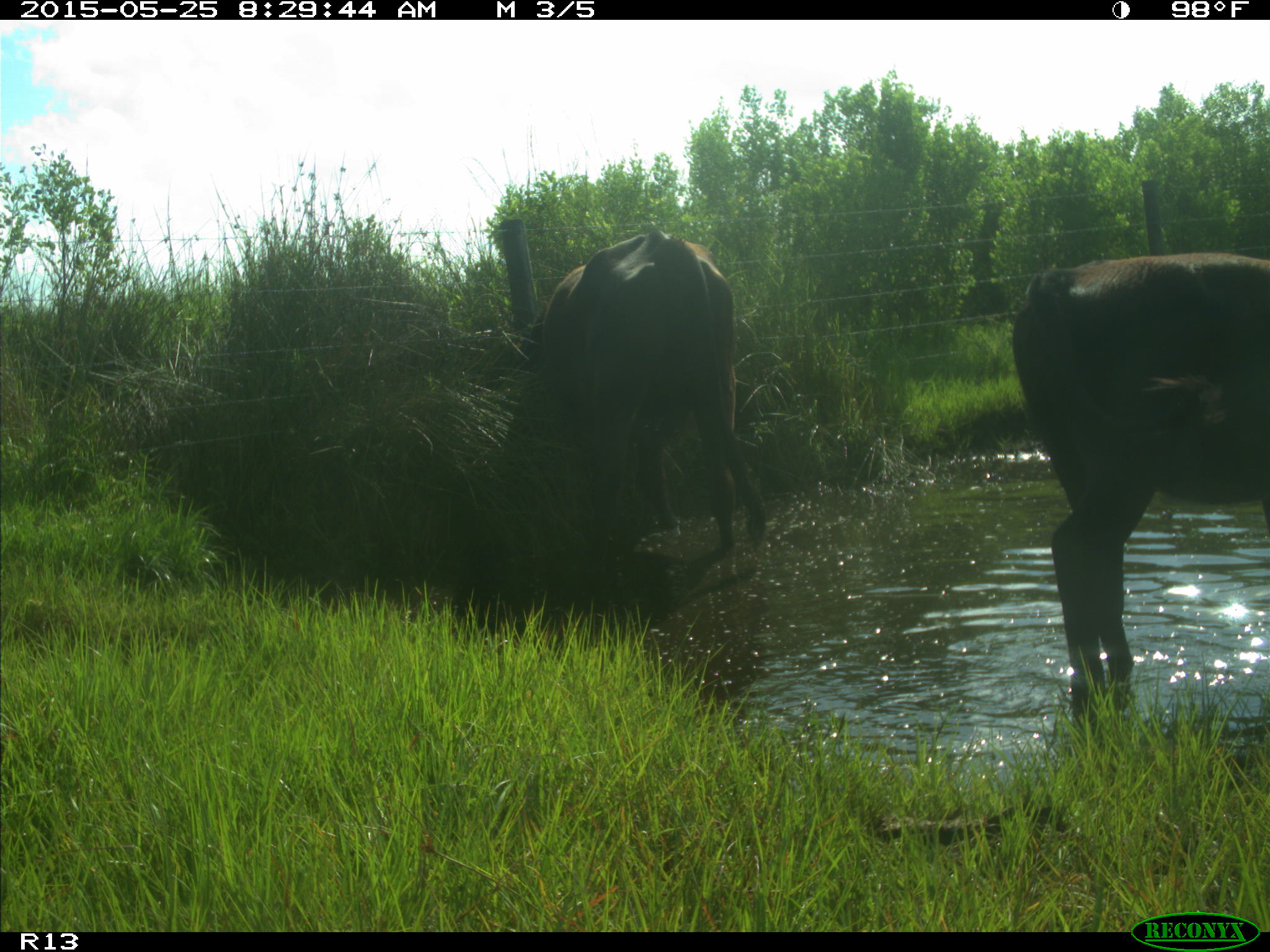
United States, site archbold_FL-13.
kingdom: Animalia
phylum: Chordata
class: Mammalia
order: Artiodactyla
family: Bovidae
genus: Bos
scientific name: Bos taurus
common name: domestic cow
Bos taurus (domestic cow).